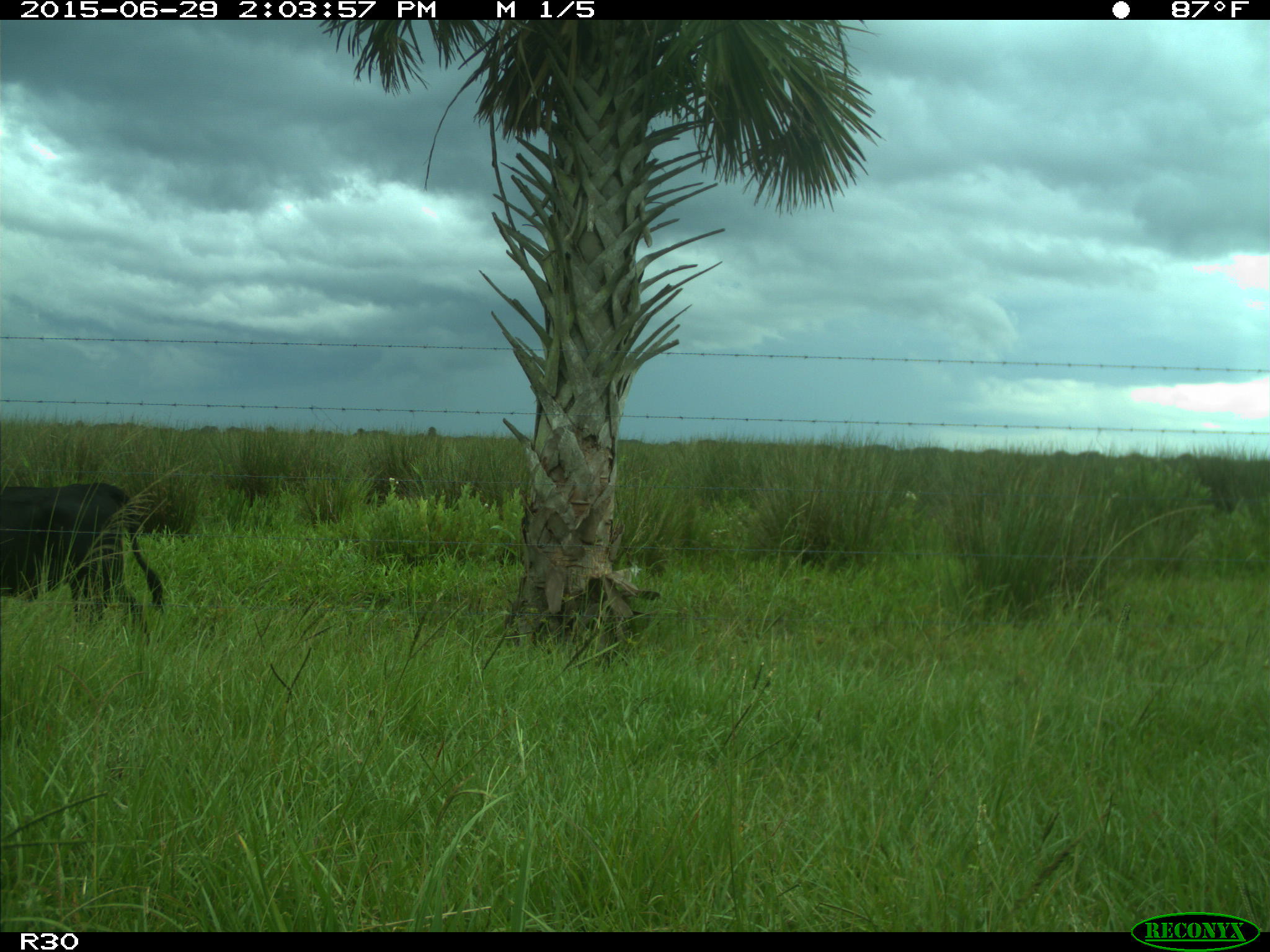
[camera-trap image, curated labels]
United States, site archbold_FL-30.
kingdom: Animalia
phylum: Chordata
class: Mammalia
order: Artiodactyla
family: Bovidae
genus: Bos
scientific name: Bos taurus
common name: domestic cow